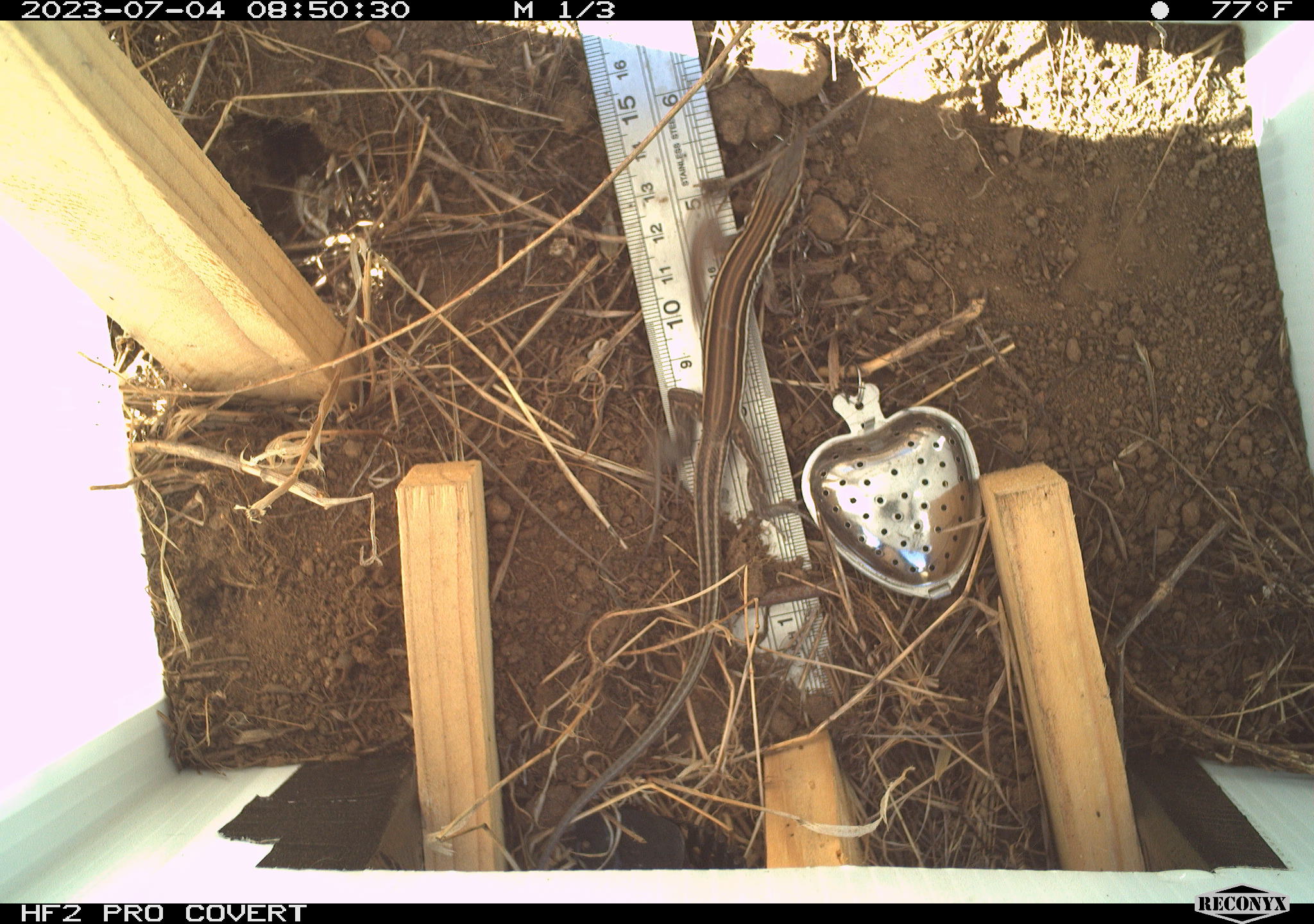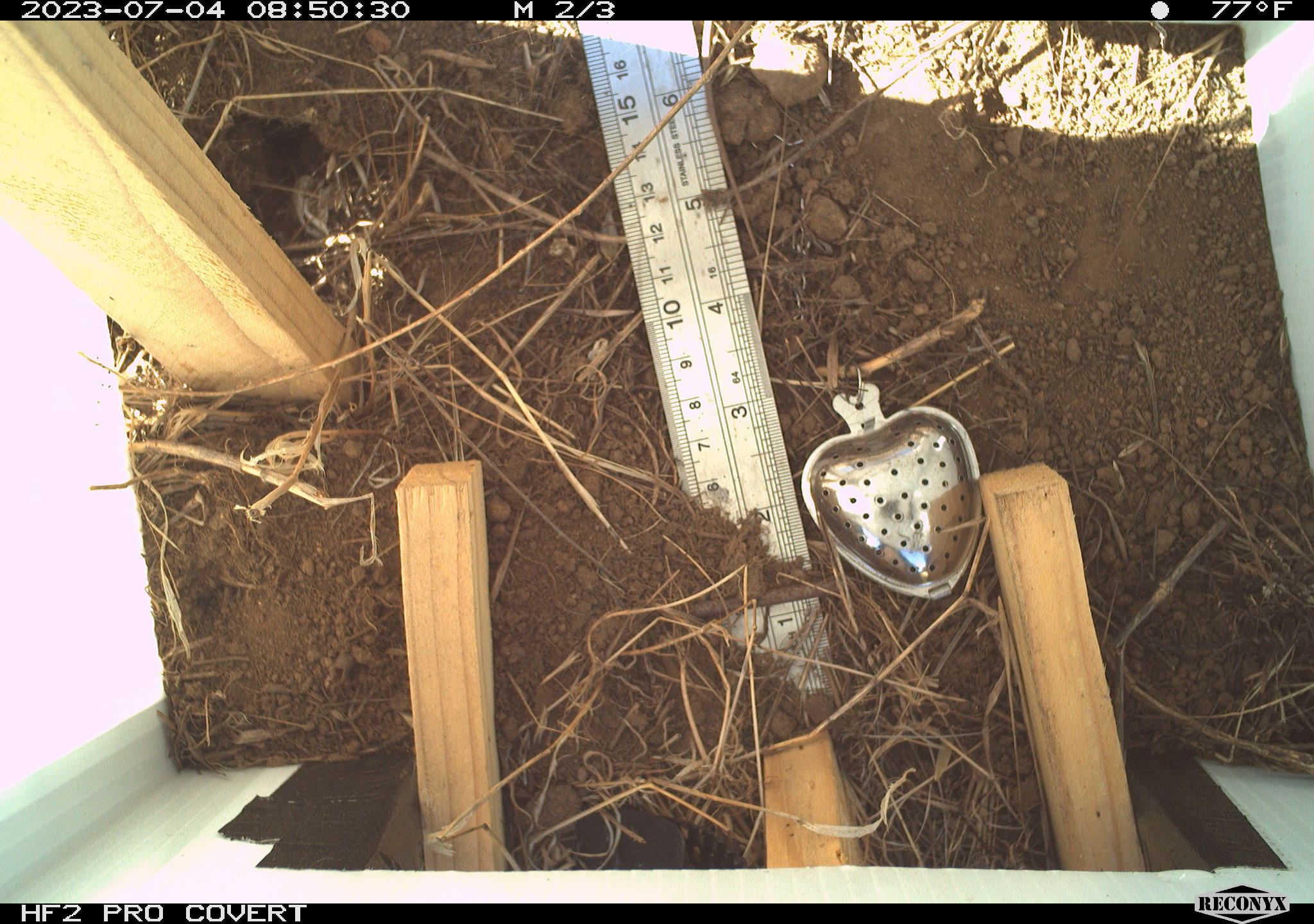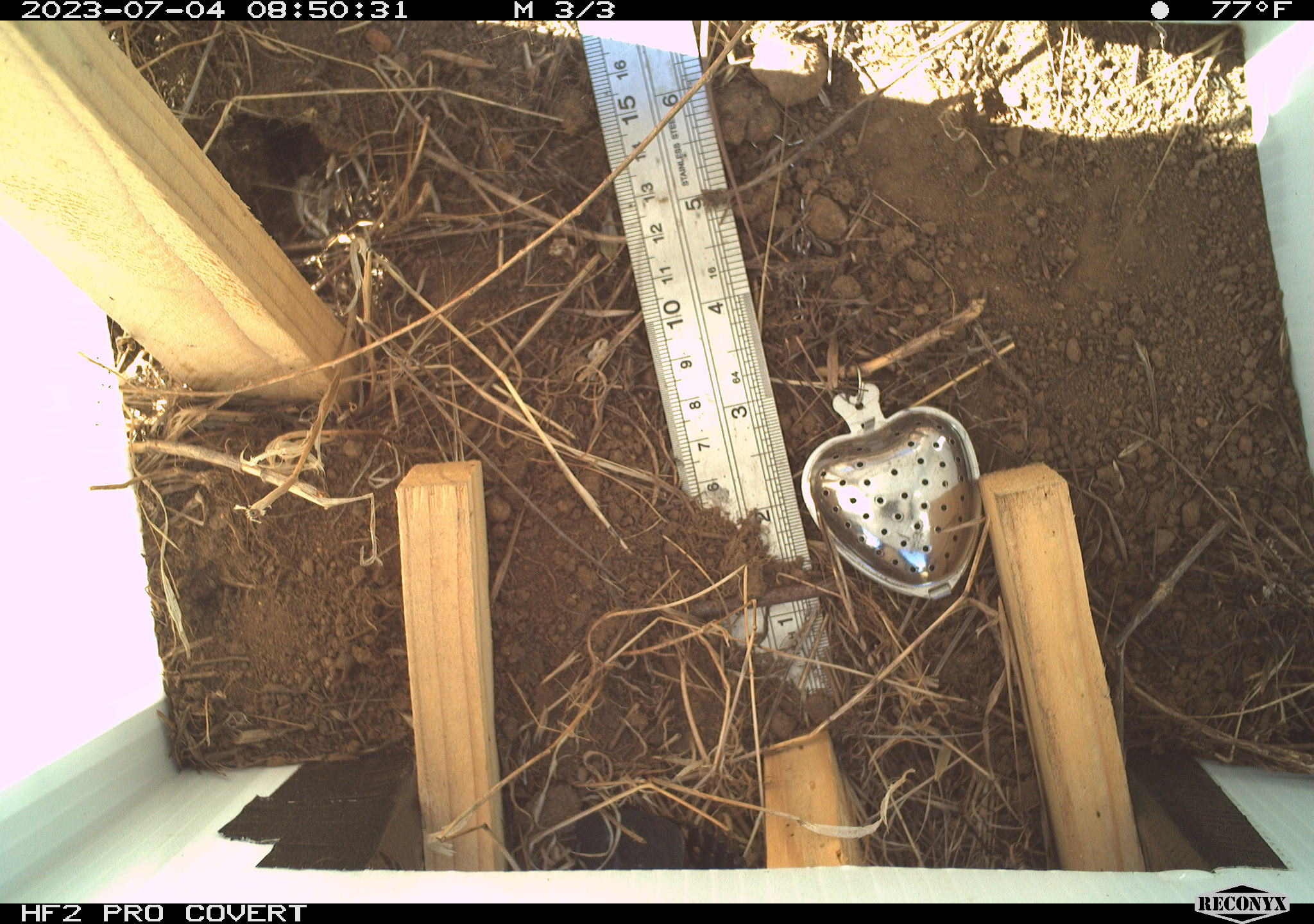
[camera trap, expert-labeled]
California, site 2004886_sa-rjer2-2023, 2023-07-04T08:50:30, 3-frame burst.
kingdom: Animalia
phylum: Chordata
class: Reptilia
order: Squamata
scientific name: Squamata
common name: lizards and snakes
Lizards and snakes (Squamata).